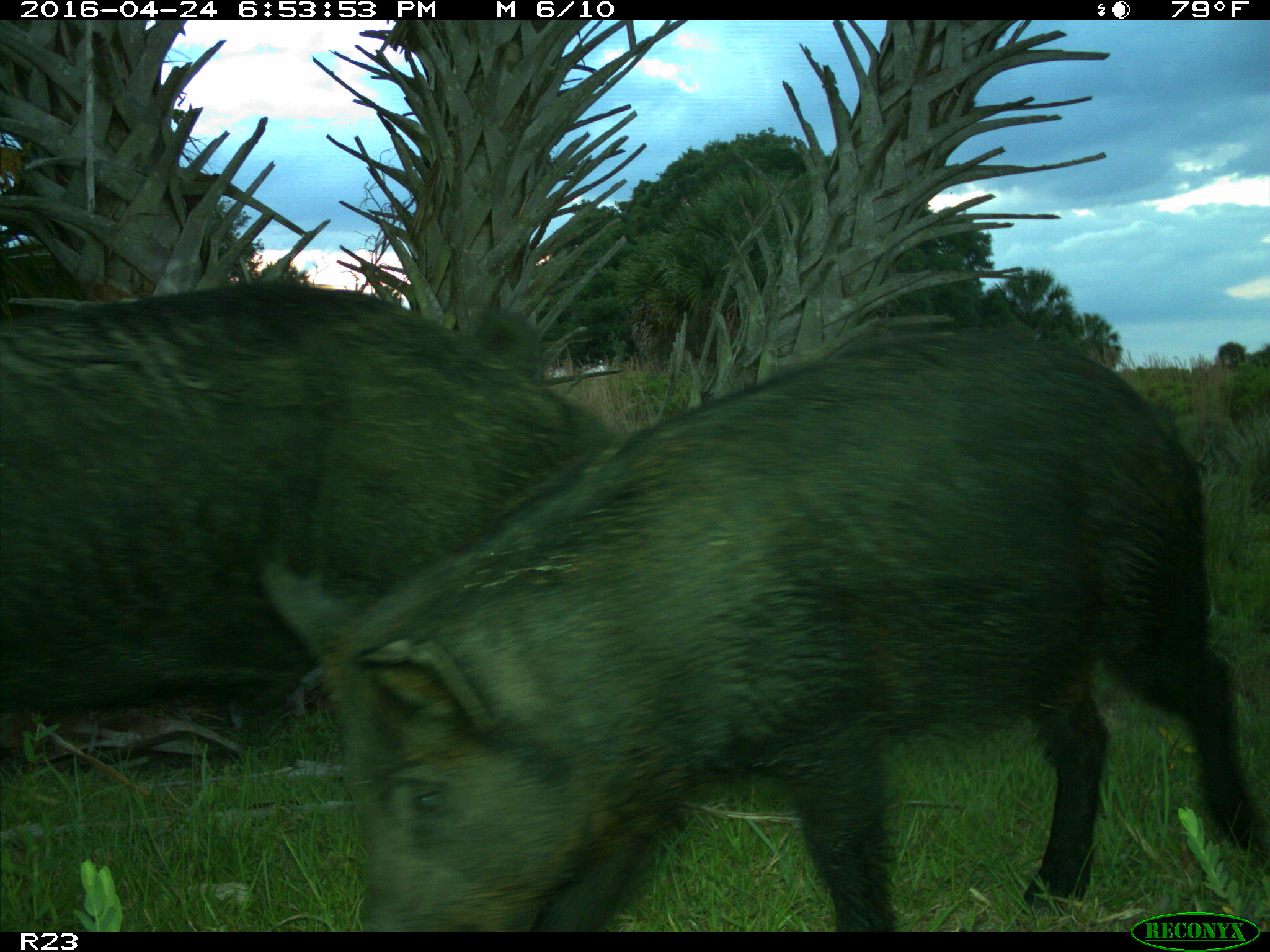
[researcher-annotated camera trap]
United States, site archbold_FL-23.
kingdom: Animalia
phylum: Chordata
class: Mammalia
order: Artiodactyla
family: Suidae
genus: Sus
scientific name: Sus scrofa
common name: wild boar